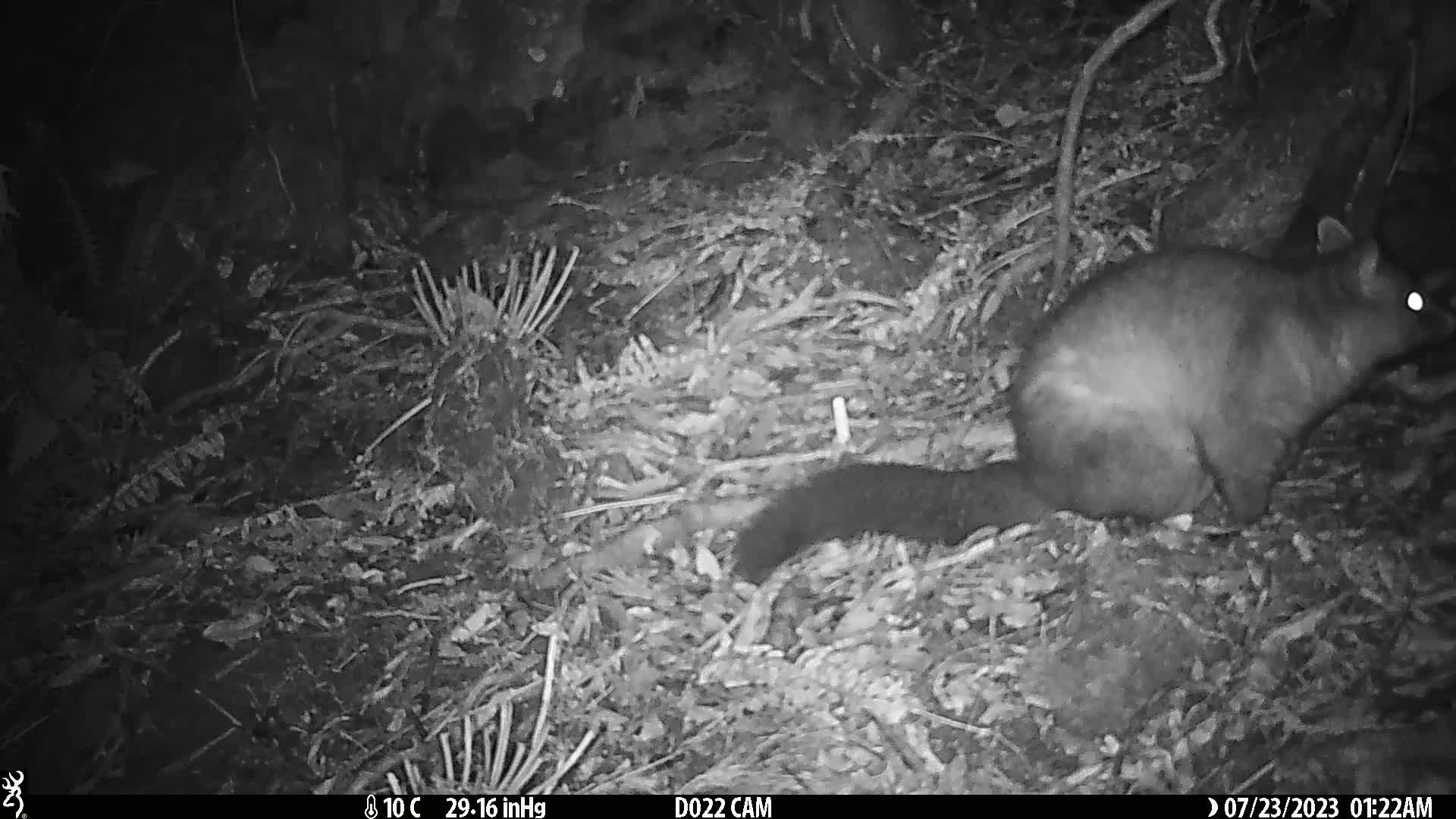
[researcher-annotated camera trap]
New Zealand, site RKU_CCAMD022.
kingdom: Animalia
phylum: Chordata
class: Mammalia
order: Diprotodontia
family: Phalangeridae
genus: Trichosurus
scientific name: Trichosurus vulpecula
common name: common brushtail possum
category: possum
Possum (common brushtail possum) (Trichosurus vulpecula).